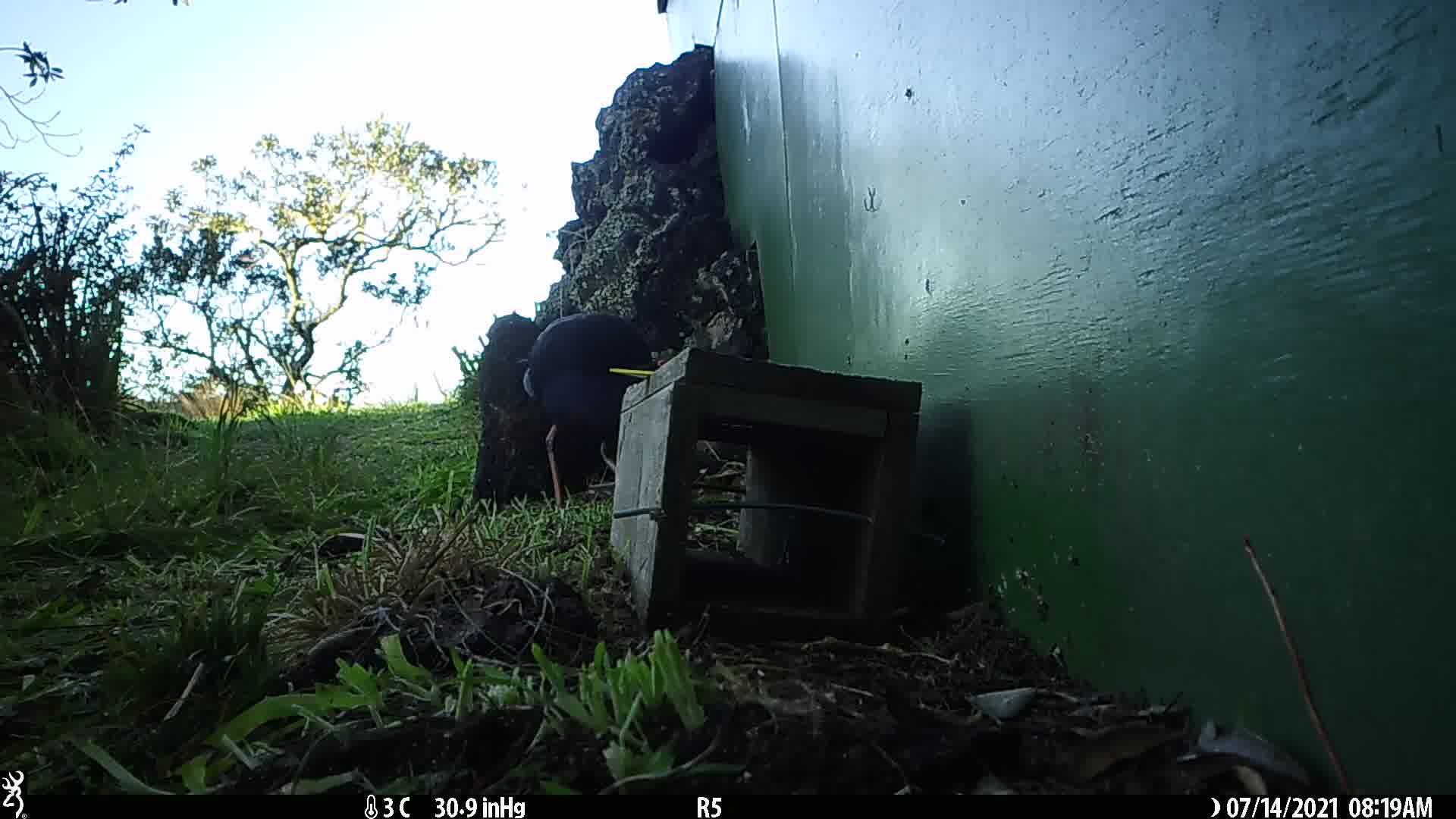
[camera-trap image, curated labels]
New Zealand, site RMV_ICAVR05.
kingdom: Animalia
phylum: Chordata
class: Aves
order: Gruiformes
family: Rallidae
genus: Porphyrio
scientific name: Porphyrio melanotus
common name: australasian swamphen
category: pukeko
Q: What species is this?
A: Pukeko (australasian swamphen) (Porphyrio melanotus).